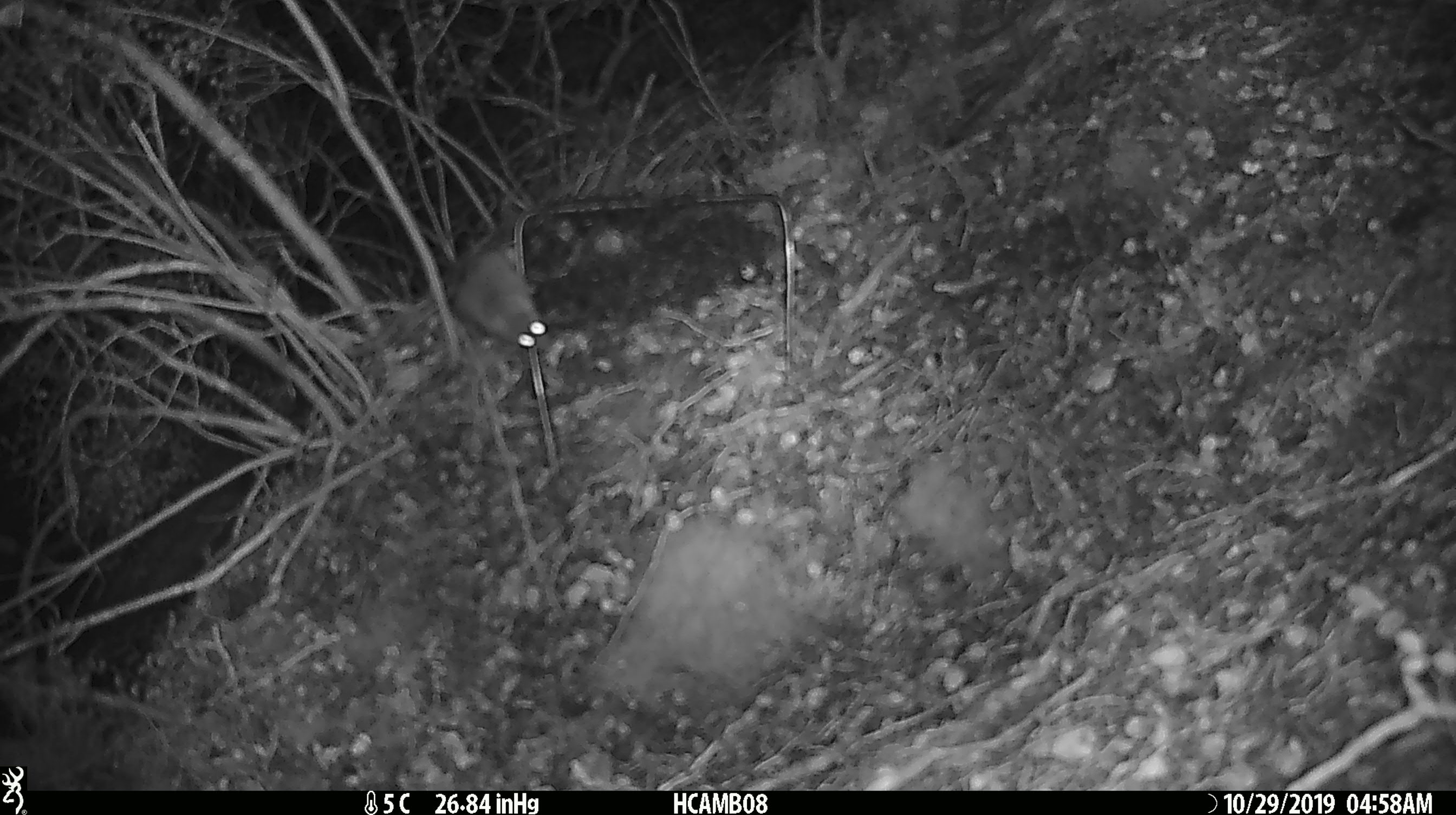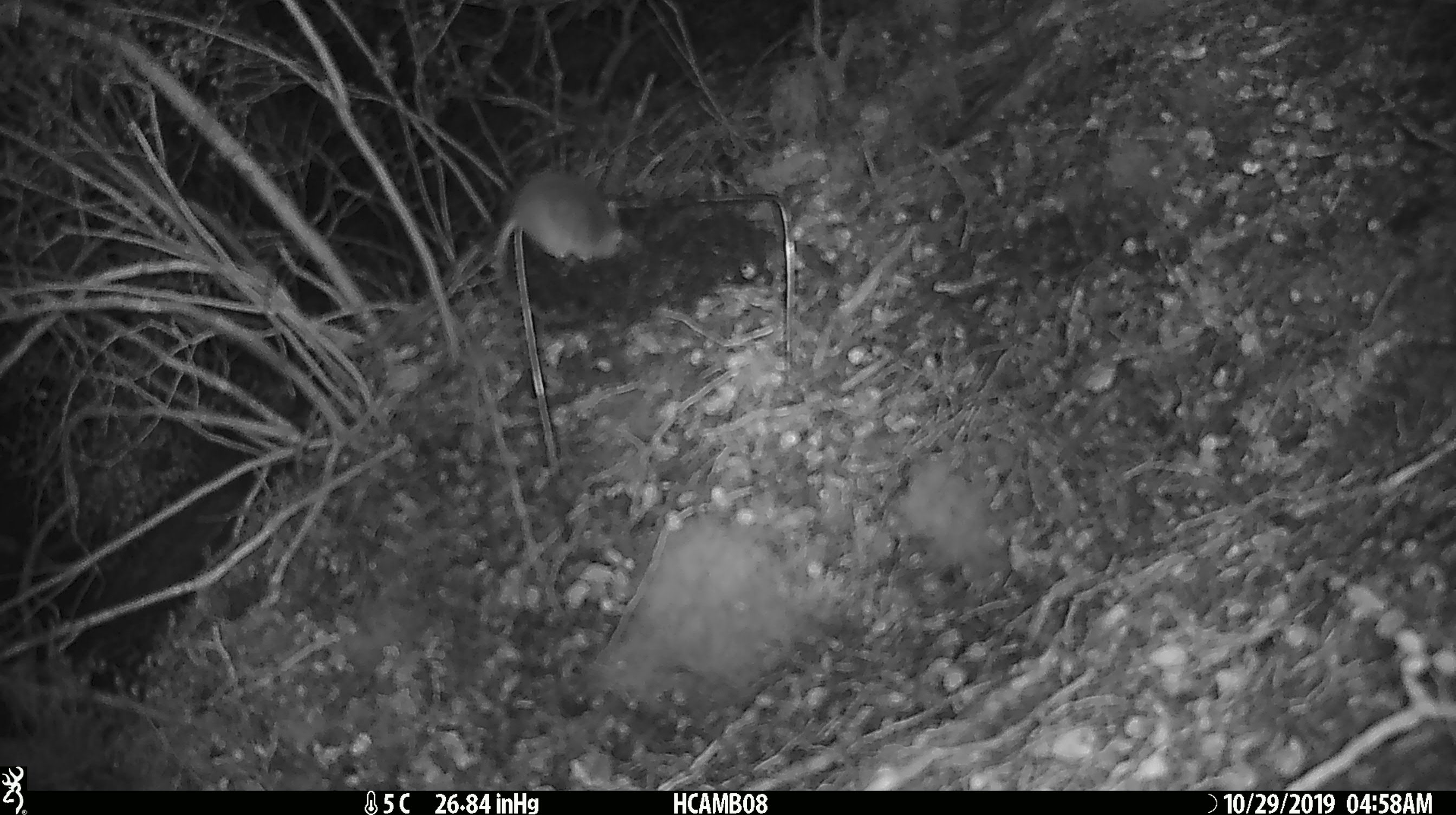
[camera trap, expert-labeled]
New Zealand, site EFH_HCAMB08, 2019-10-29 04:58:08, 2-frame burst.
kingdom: Animalia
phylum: Chordata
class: Mammalia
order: Rodentia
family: Muridae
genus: Mus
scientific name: Mus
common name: mouse